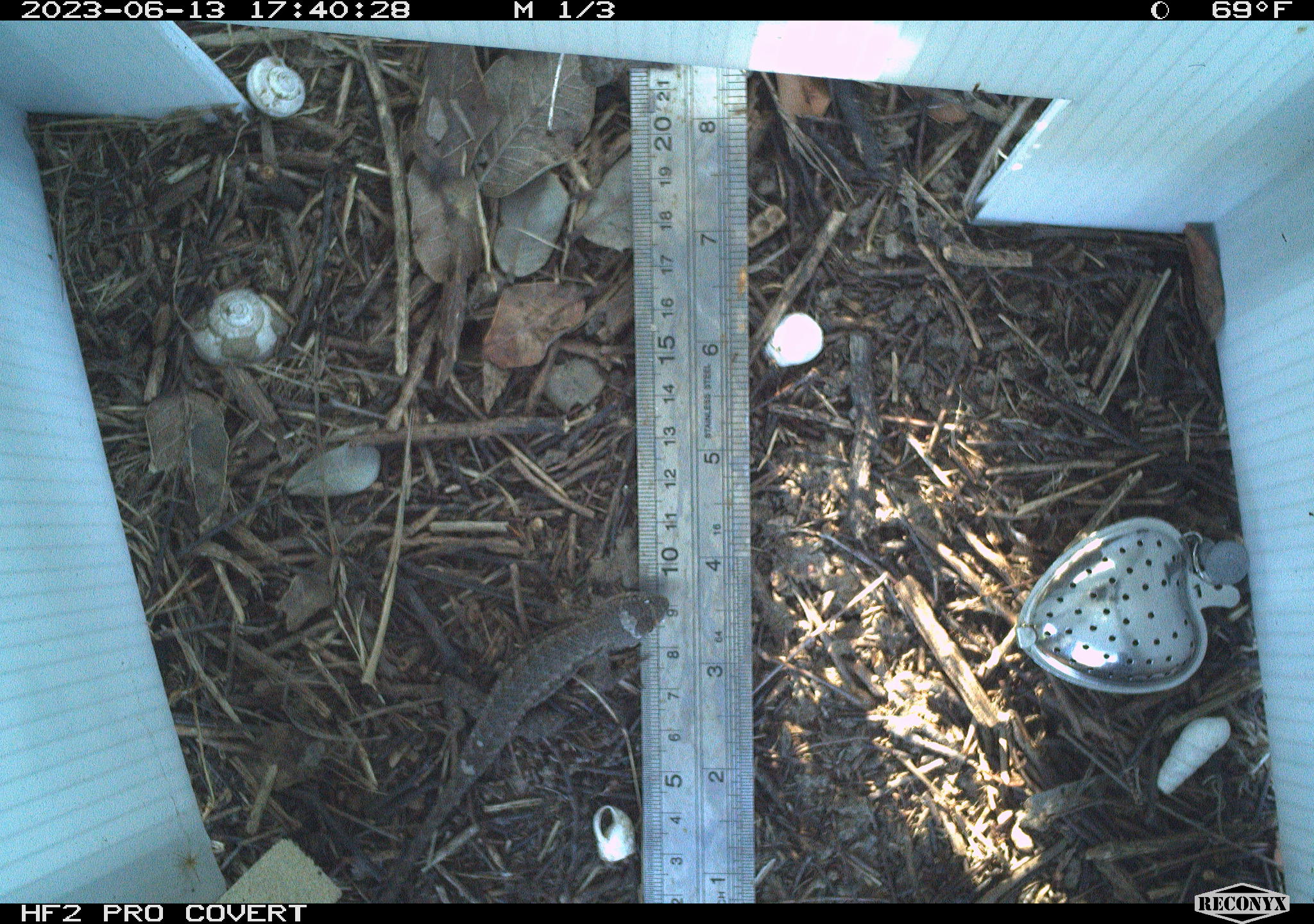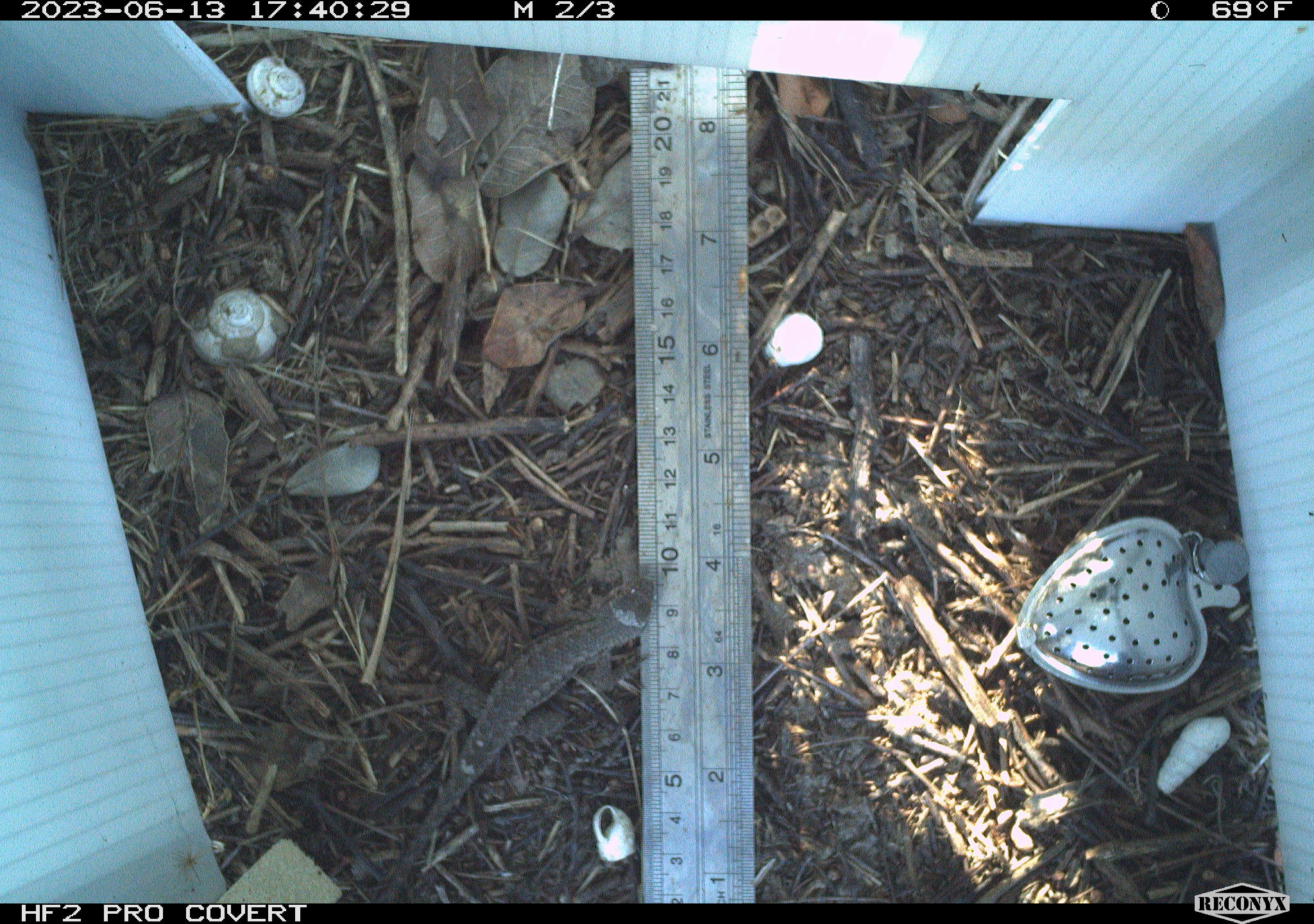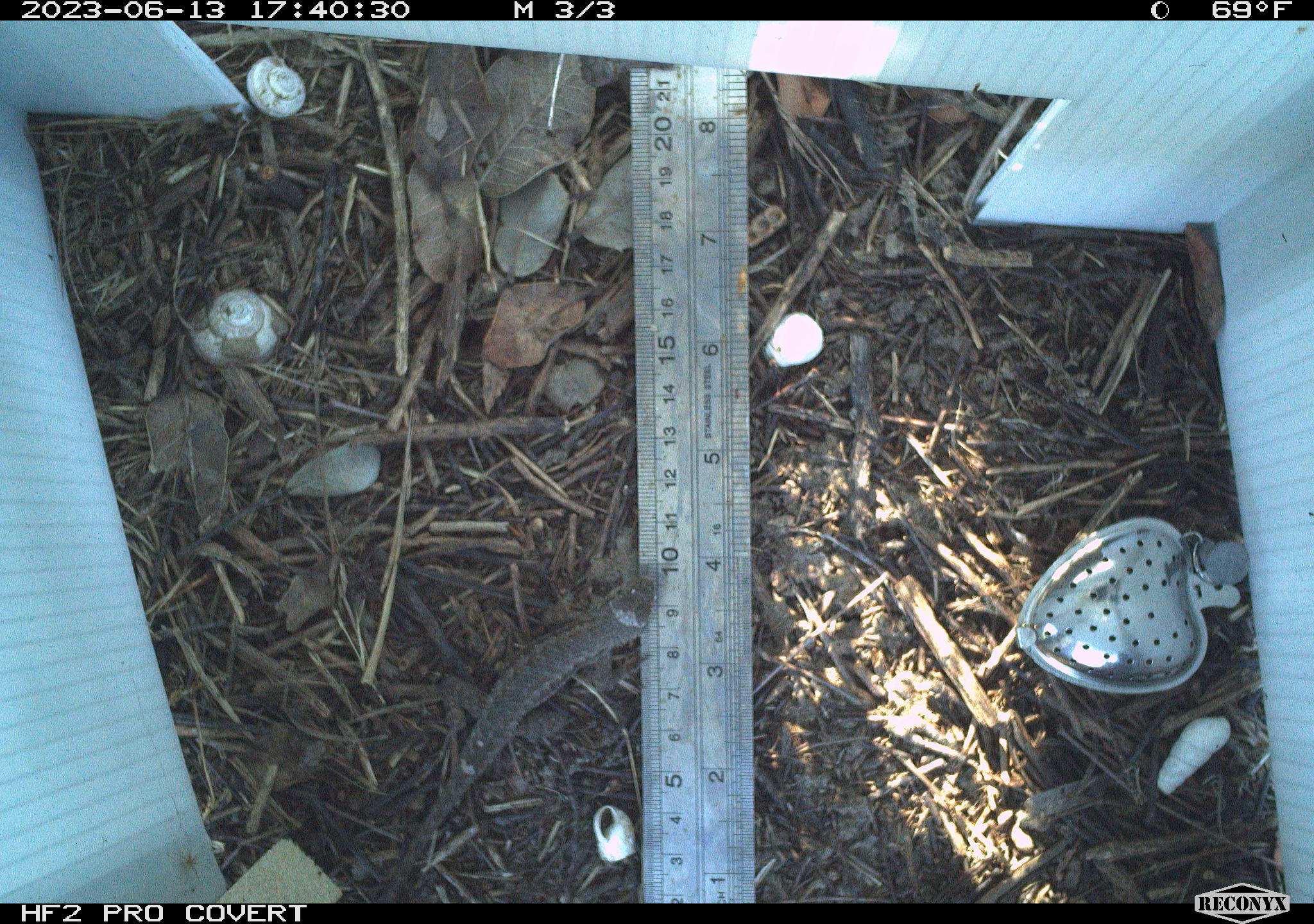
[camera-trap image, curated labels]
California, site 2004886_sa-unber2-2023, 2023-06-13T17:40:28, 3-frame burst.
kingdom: Animalia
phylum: Chordata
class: Reptilia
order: Squamata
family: Phrynosomatidae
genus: Sceloporus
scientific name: Sceloporus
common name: spiny lizards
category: sceloporus species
Sceloporus species (spiny lizards) (Sceloporus).